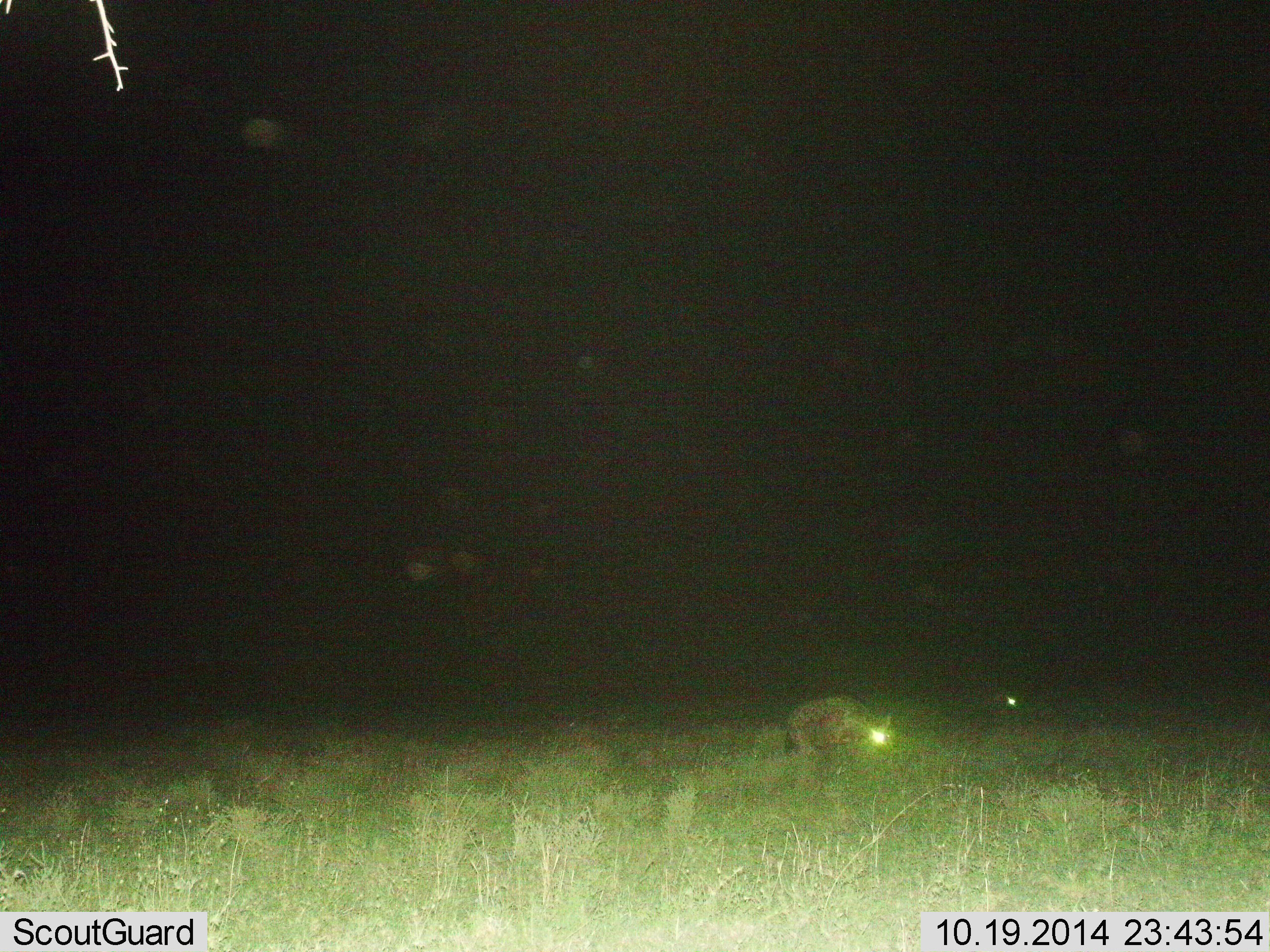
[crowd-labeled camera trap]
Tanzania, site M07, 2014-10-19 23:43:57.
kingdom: Animalia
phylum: Chordata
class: Mammalia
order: Carnivora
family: Hyaenidae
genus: Crocuta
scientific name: Crocuta crocuta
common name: spotted hyena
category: hyenaspotted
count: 1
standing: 60%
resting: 0%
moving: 40%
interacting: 0%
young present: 0%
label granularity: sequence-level